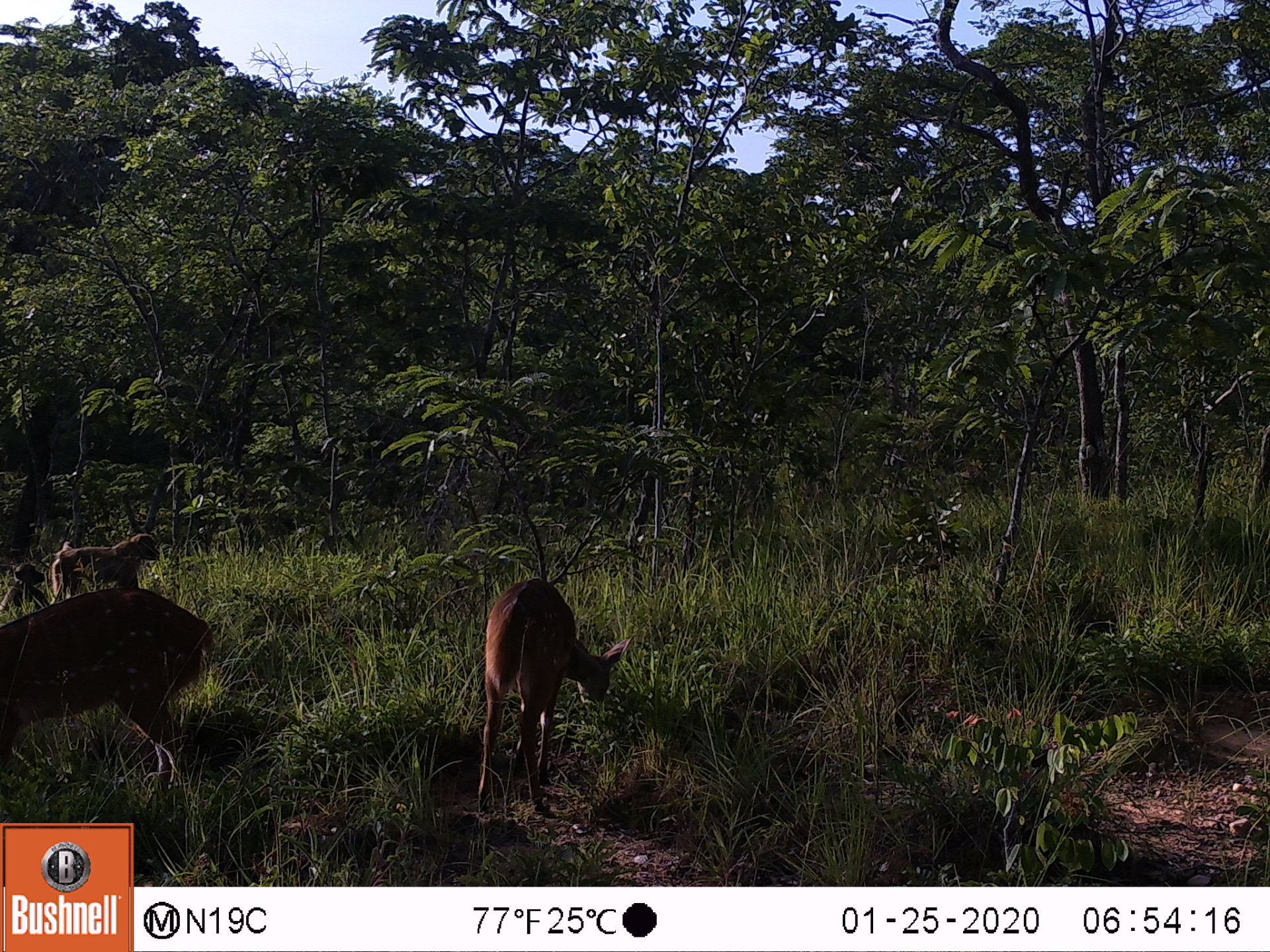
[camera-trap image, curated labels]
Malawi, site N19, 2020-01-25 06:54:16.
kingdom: Animalia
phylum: Chordata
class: Mammalia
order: Artiodactyla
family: Bovidae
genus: Tragelaphus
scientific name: Tragelaphus sylvaticus sylvaticus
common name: cape bushbuck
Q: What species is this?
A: Cape bushbuck (Tragelaphus sylvaticus sylvaticus).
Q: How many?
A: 2.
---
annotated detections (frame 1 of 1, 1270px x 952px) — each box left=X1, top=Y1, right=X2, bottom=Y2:
cape bushbuck: left=0, top=577, right=218, bottom=802; left=470, top=573, right=631, bottom=823